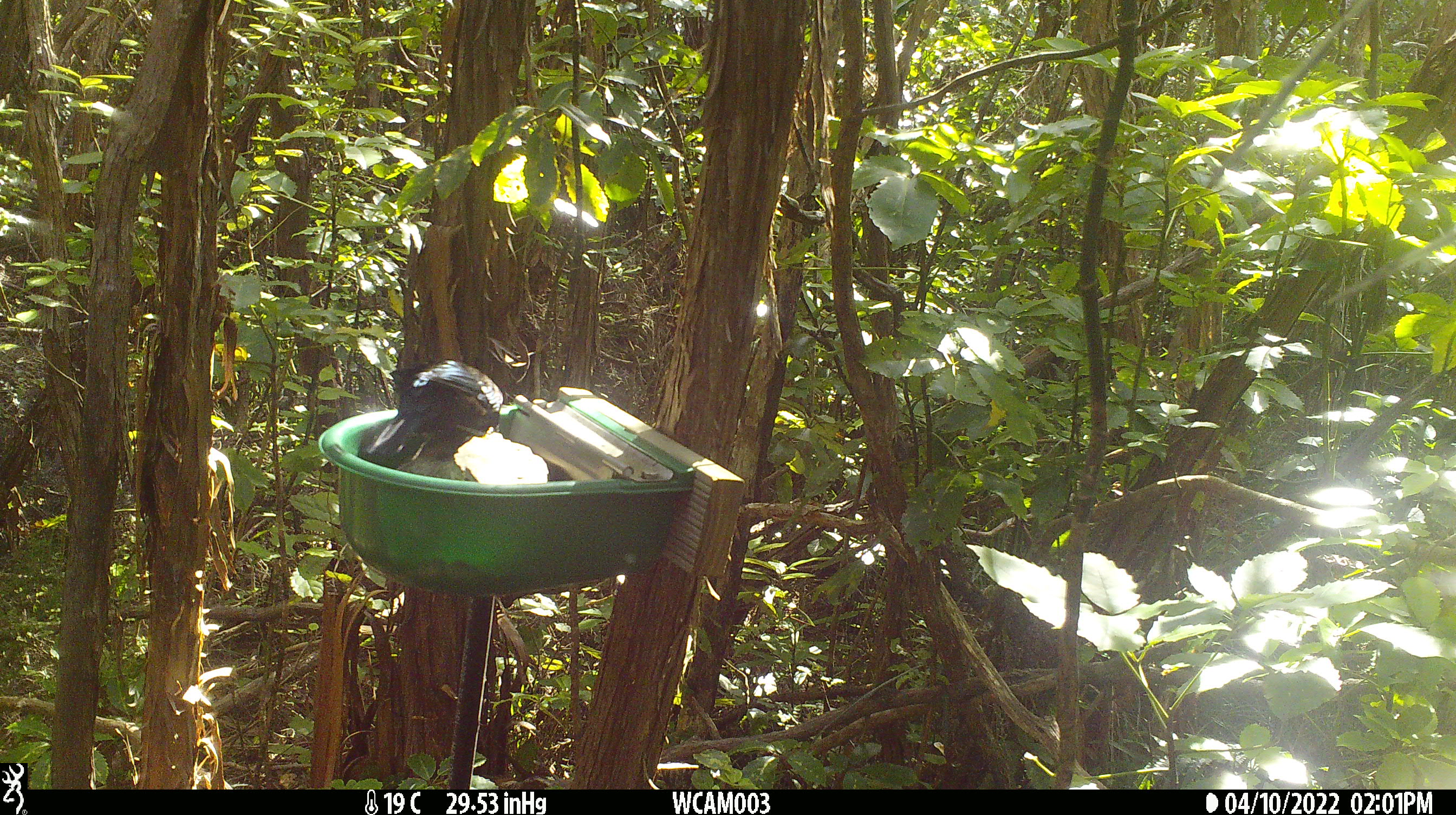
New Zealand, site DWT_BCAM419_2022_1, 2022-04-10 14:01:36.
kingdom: Animalia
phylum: Chordata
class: Aves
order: Passeriformes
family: Meliphagidae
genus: Prosthemadera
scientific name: Prosthemadera novaeseelandiae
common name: tui